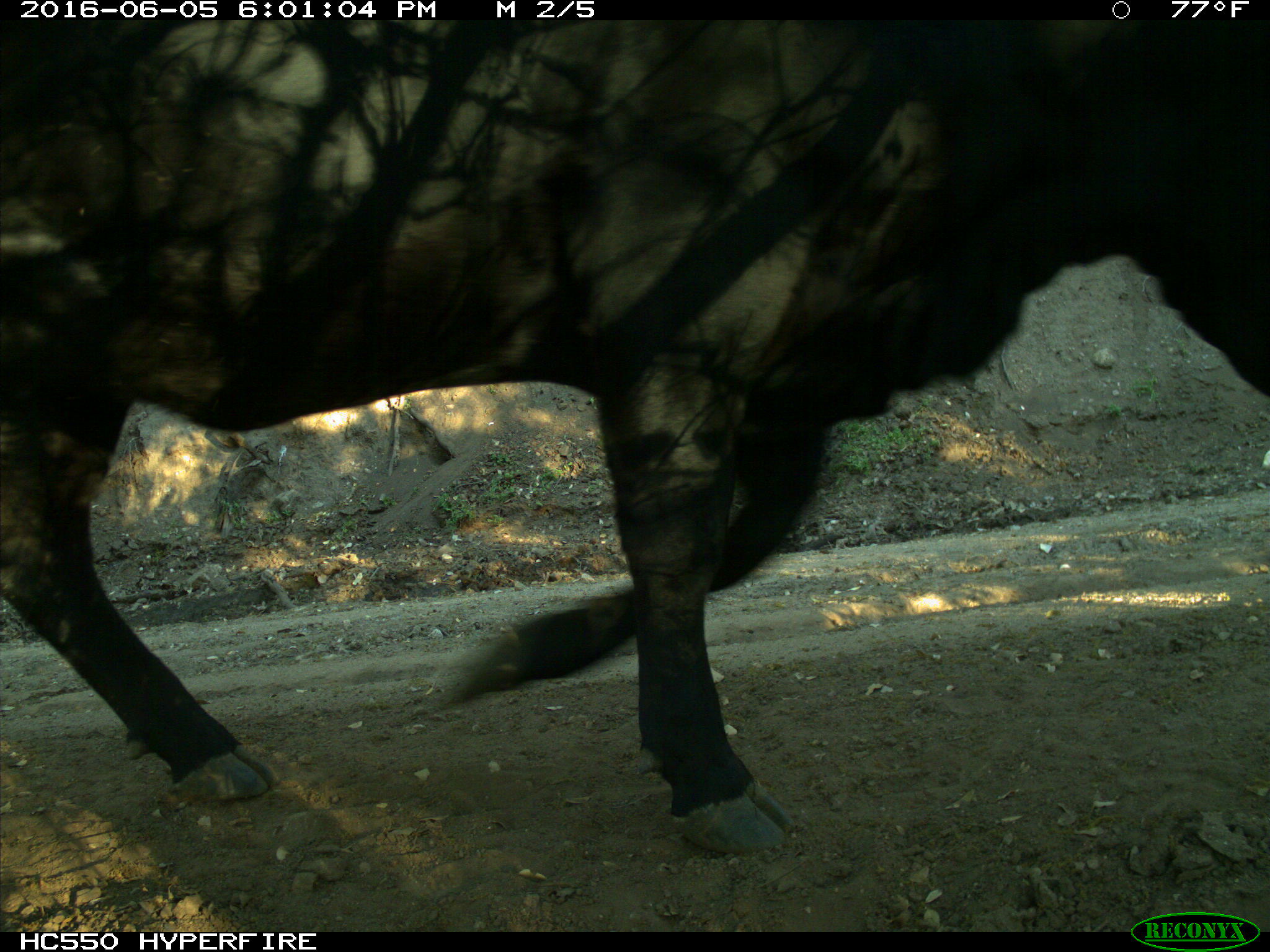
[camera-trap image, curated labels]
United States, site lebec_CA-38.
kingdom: Animalia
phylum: Chordata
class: Mammalia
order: Artiodactyla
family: Bovidae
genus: Bos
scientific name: Bos taurus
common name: domestic cow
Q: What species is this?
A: Bos taurus (domestic cow).